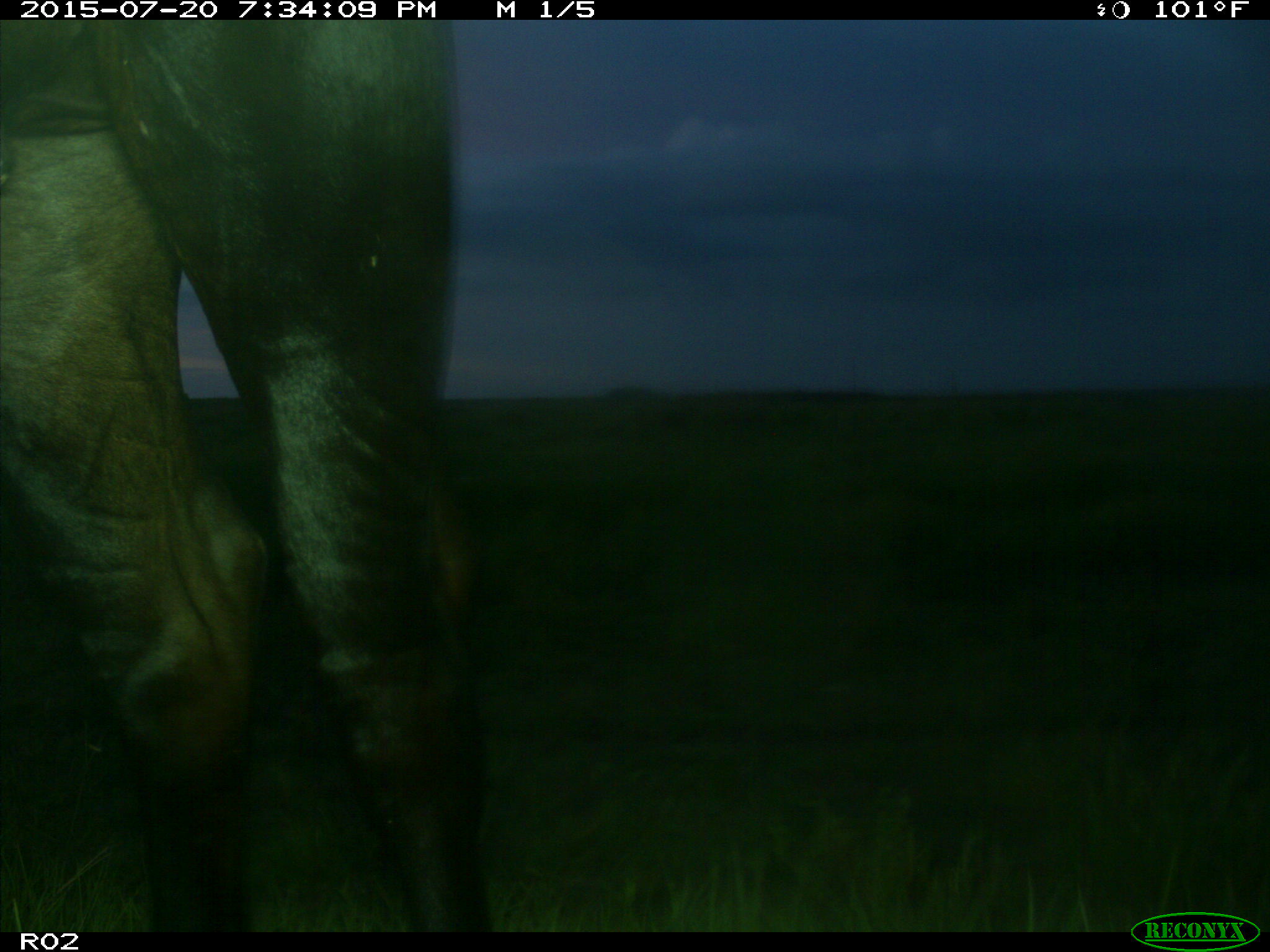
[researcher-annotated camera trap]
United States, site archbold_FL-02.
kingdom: Animalia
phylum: Chordata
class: Mammalia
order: Artiodactyla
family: Bovidae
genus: Bos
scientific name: Bos taurus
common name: domestic cow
Bos taurus (domestic cow).